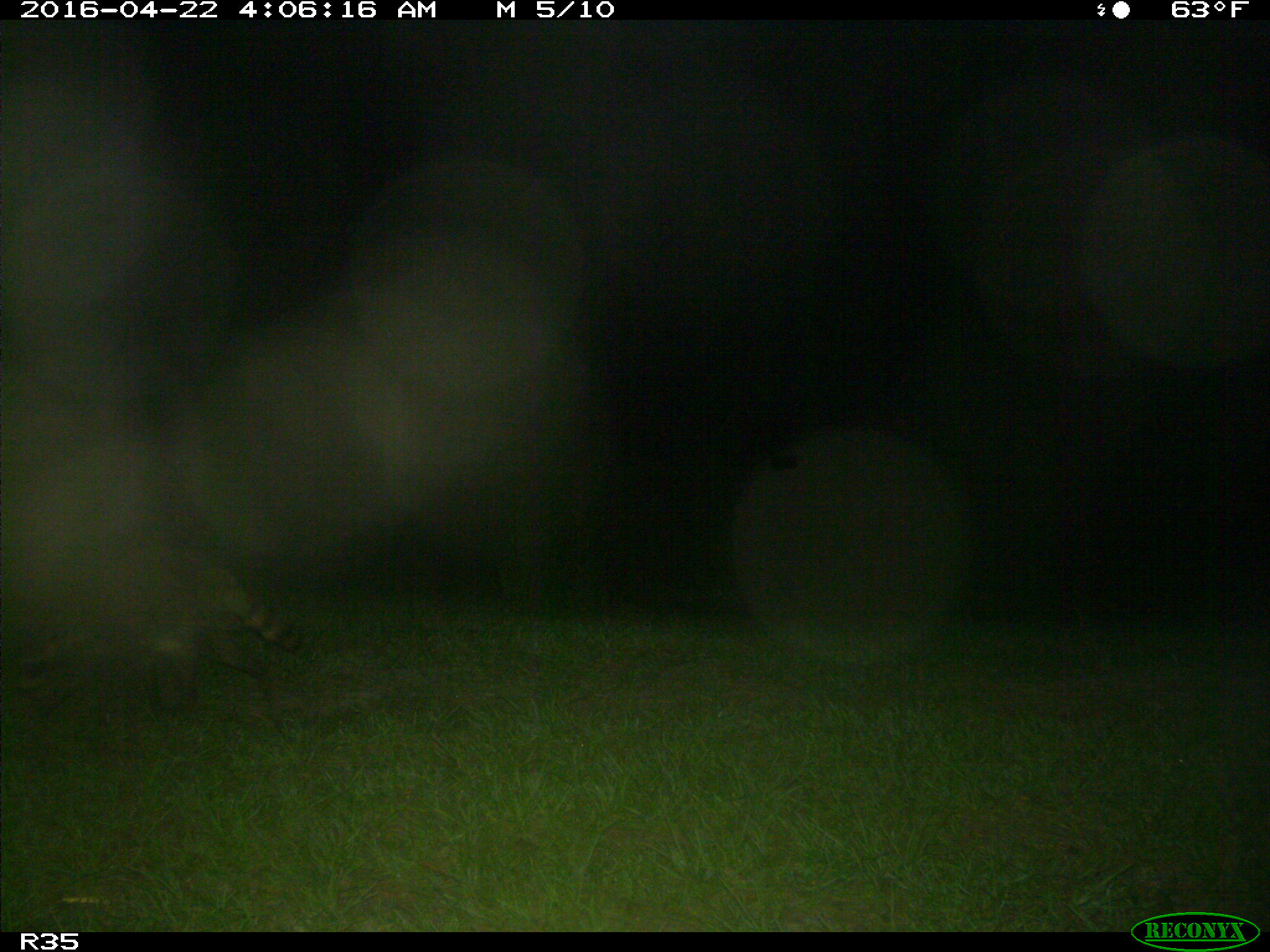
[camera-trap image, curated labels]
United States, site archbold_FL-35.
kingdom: Animalia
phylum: Chordata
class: Mammalia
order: Carnivora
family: Procyonidae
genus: Procyon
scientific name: Procyon lotor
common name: common raccoon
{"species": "Procyon lotor (common raccoon)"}